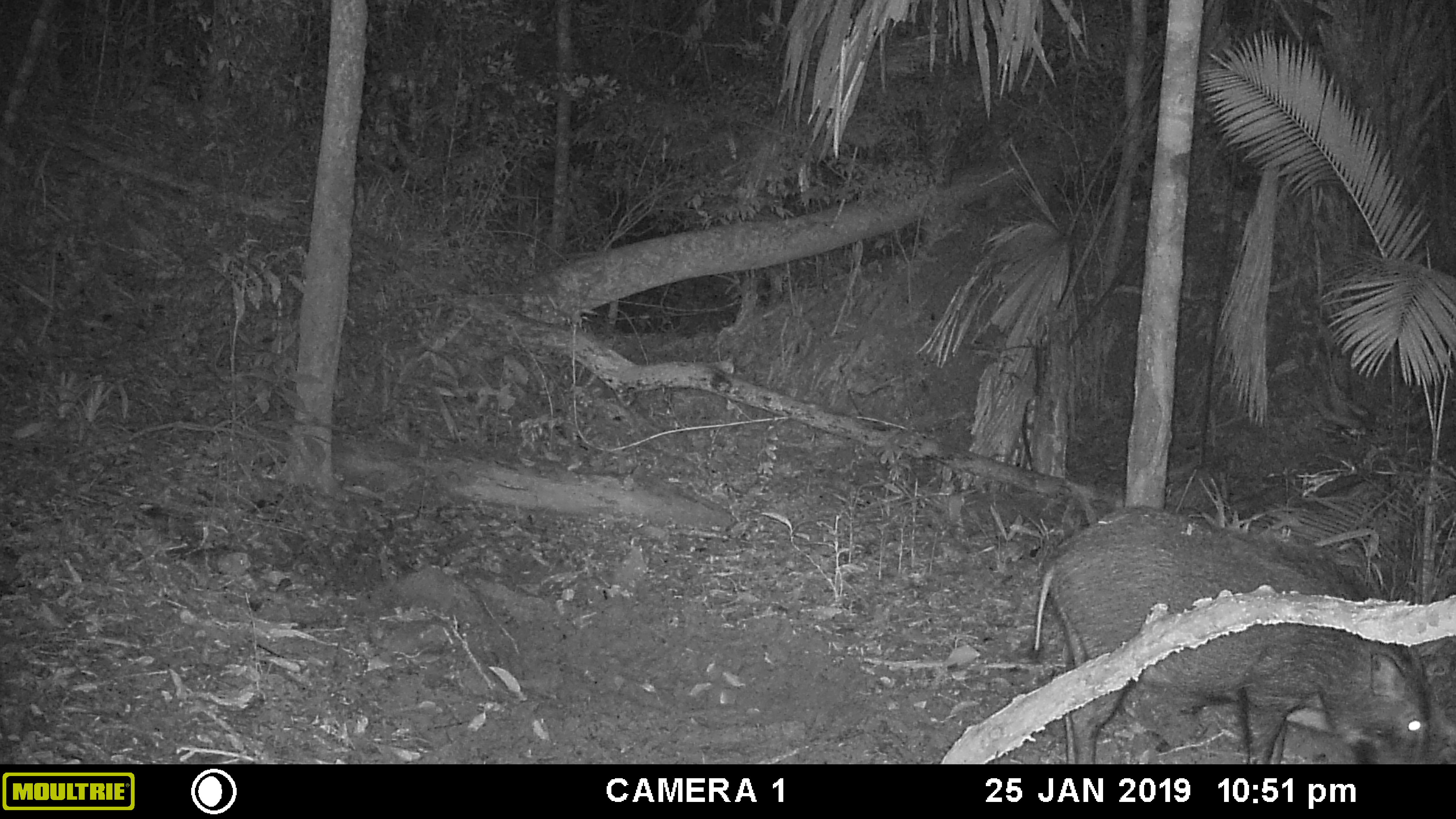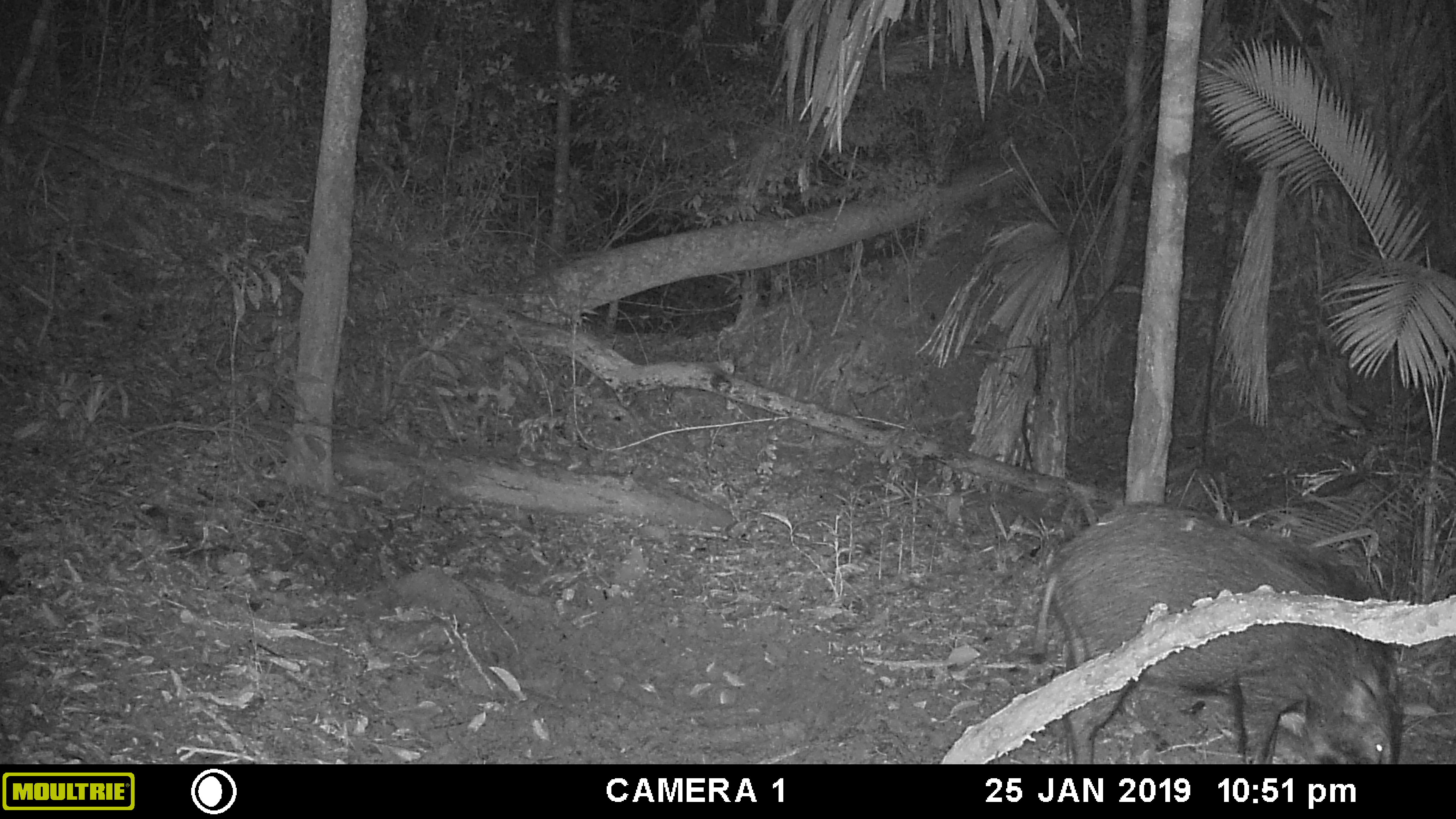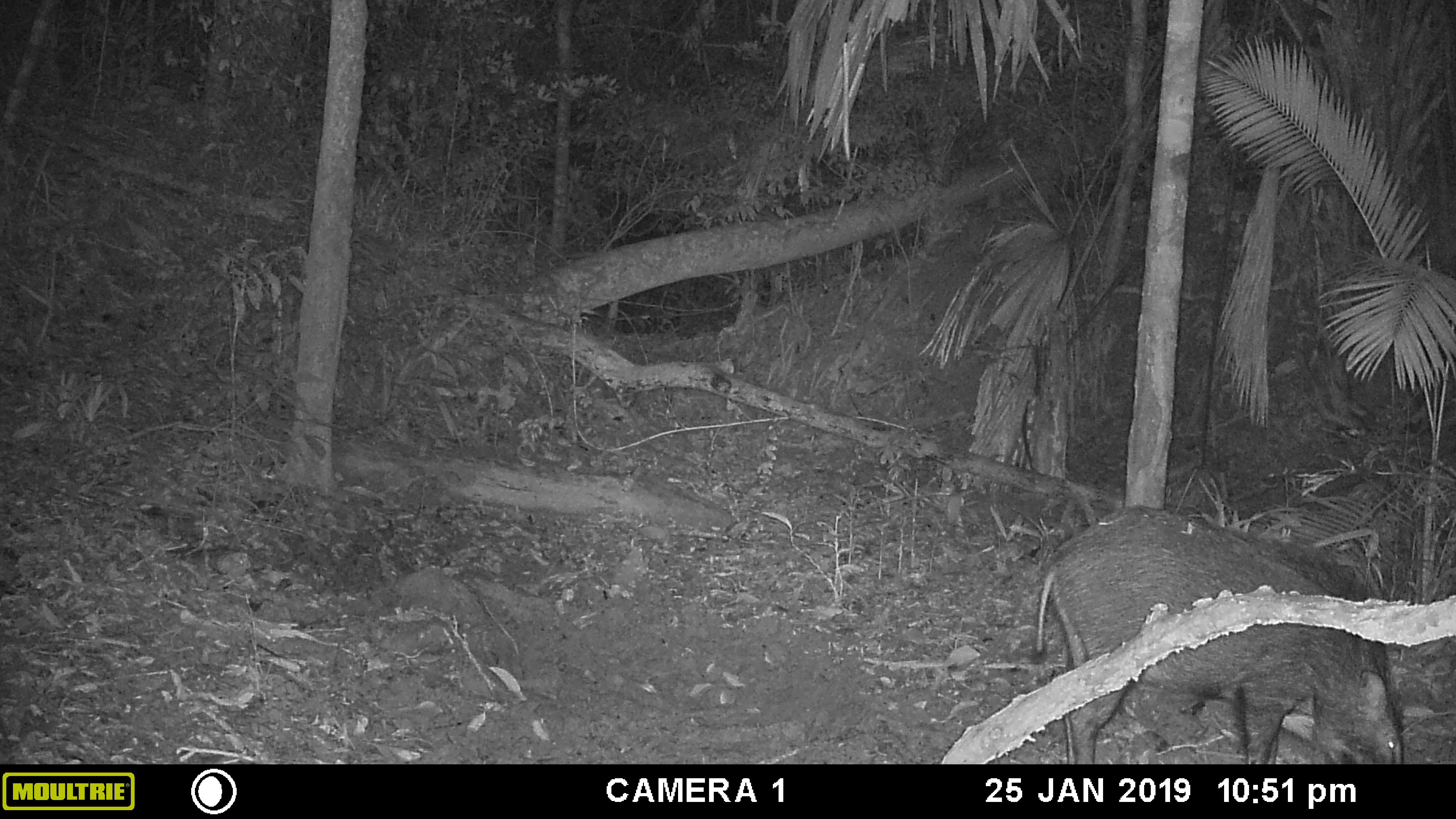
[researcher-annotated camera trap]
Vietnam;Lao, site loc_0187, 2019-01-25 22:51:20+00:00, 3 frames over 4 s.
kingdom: Animalia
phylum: Chordata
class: Mammalia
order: Artiodactyla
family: Suidae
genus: Sus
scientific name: Sus scrofa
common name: eurasian wild pig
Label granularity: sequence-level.